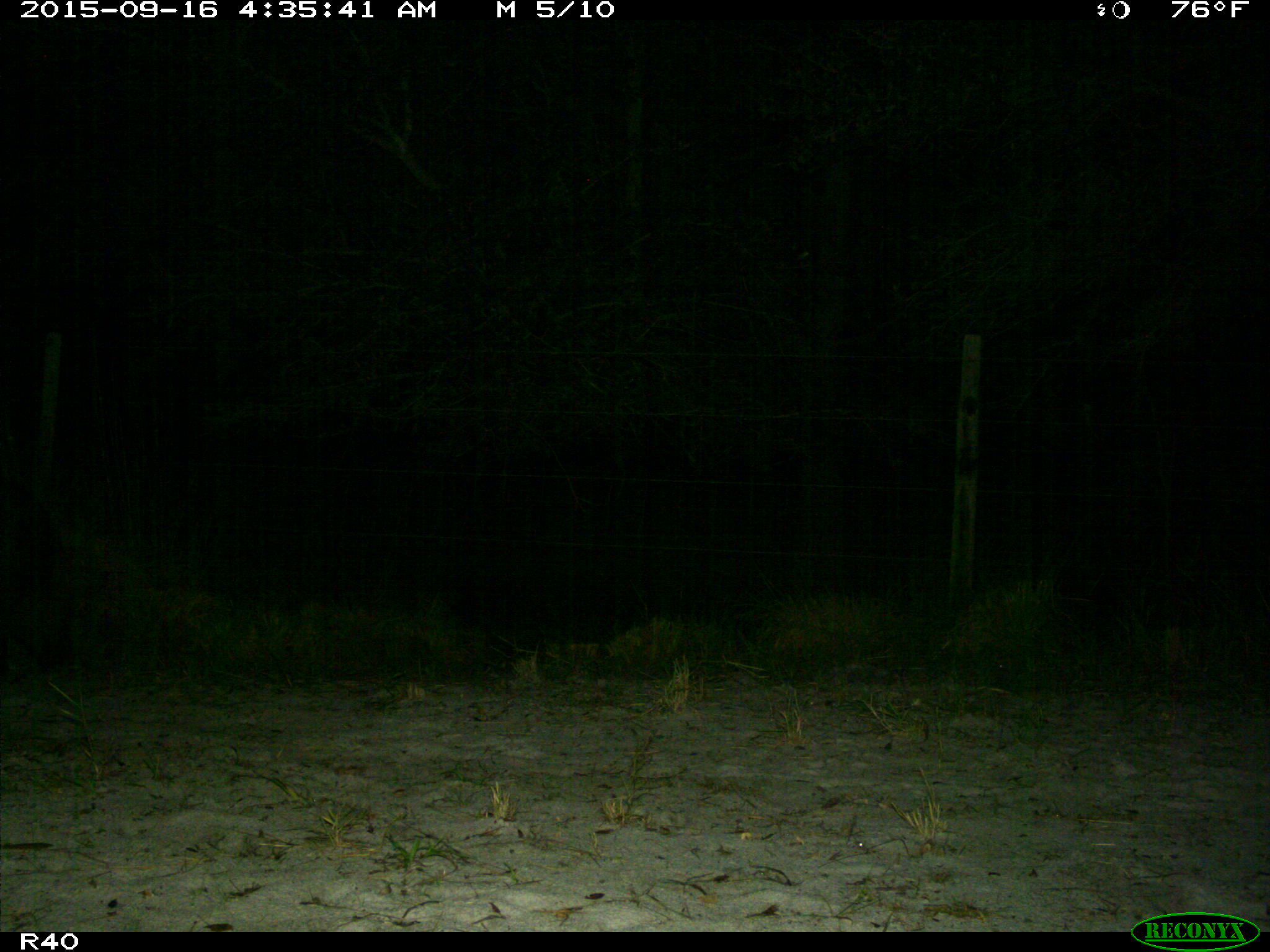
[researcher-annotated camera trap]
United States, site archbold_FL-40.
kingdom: Animalia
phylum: Chordata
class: Mammalia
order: Artiodactyla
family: Suidae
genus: Sus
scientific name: Sus scrofa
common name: wild boar